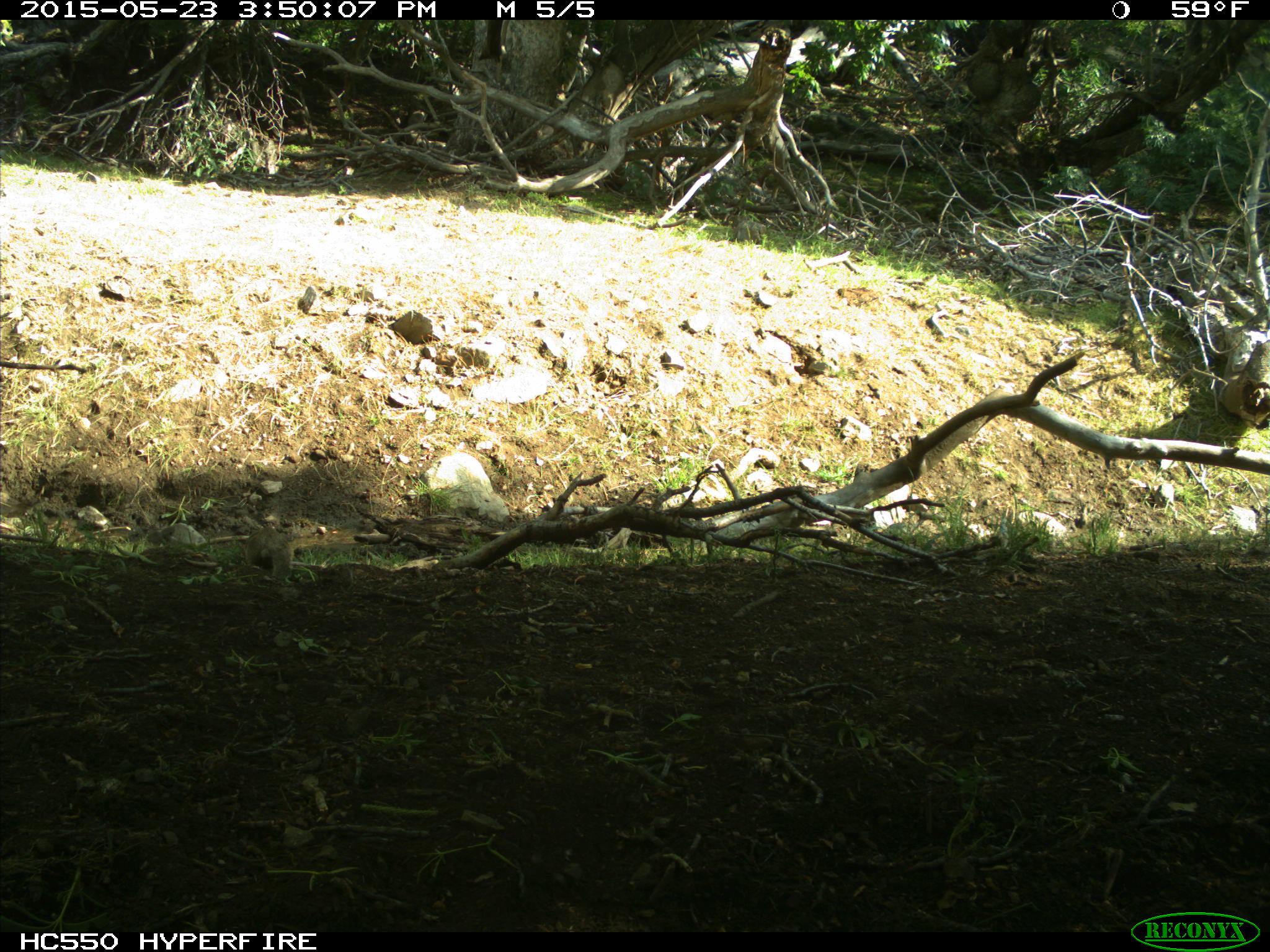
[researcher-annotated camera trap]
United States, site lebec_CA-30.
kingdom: Animalia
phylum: Chordata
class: Mammalia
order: Rodentia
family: Sciuridae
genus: Otospermophilus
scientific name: Otospermophilus beecheyi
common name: california ground squirrel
Otospermophilus beecheyi (california ground squirrel).